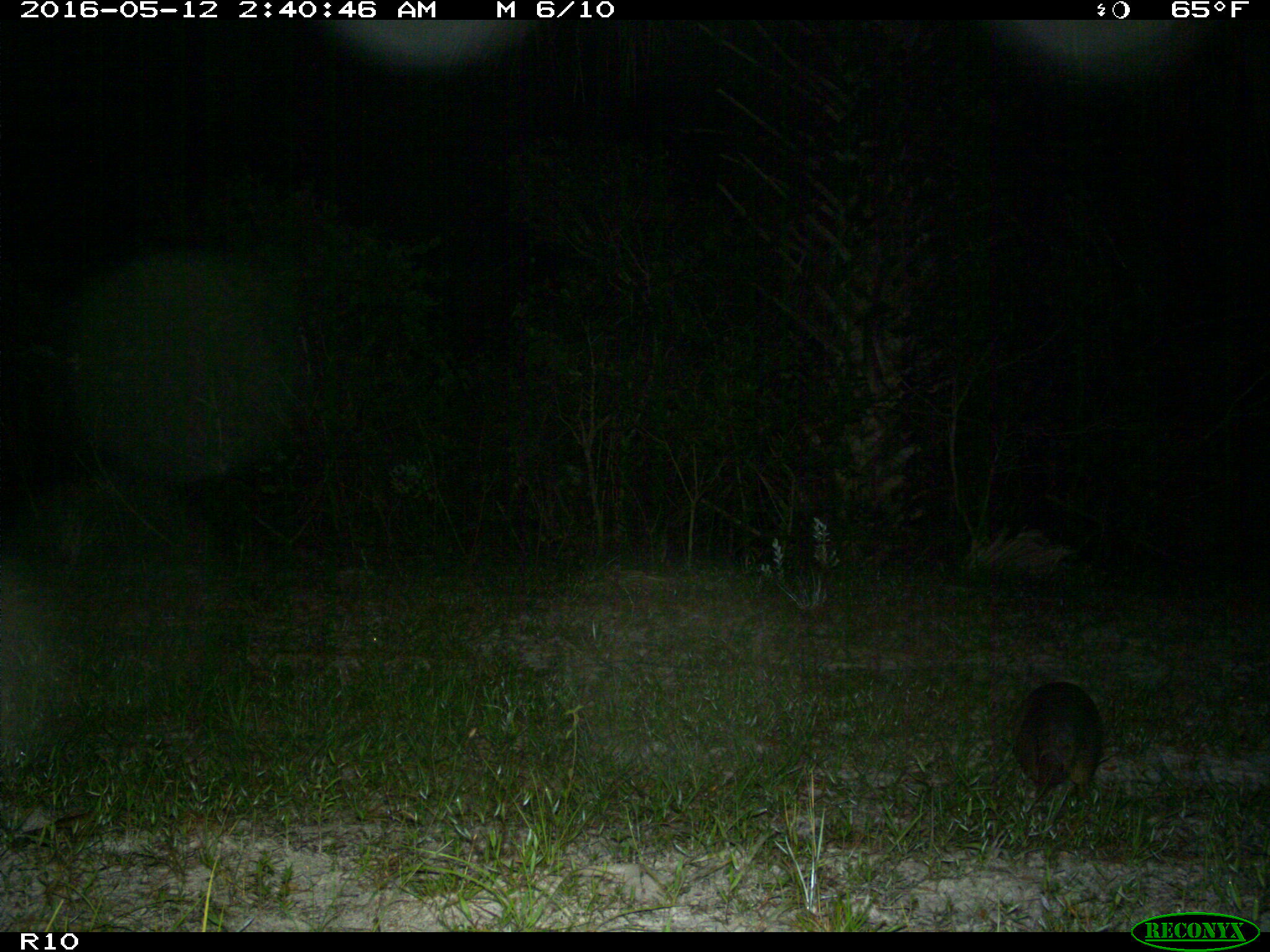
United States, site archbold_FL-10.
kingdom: Animalia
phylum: Chordata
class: Mammalia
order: Cingulata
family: Dasypodidae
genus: Dasypus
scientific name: Dasypus novemcinctus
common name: nine-banded armadillo